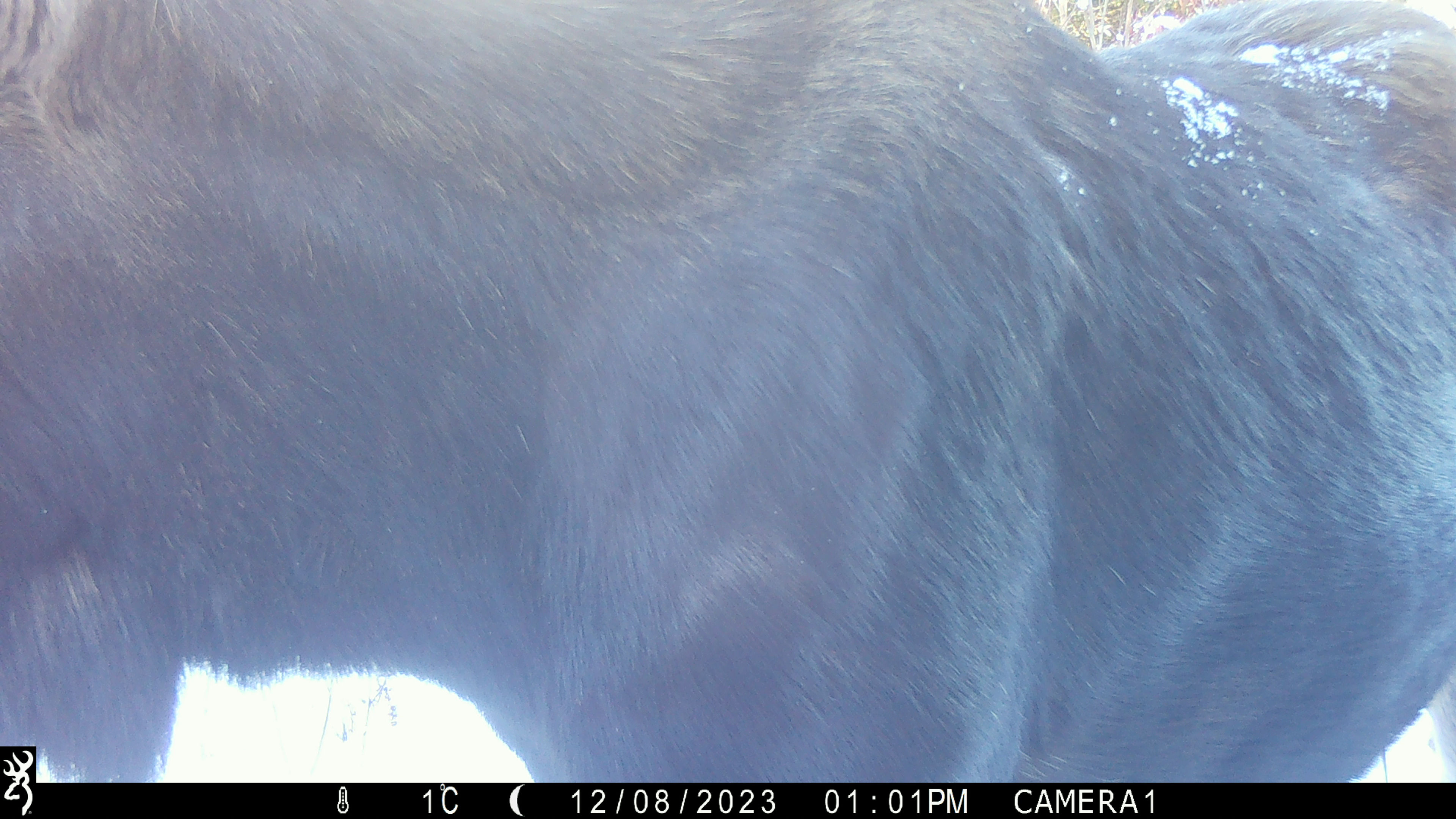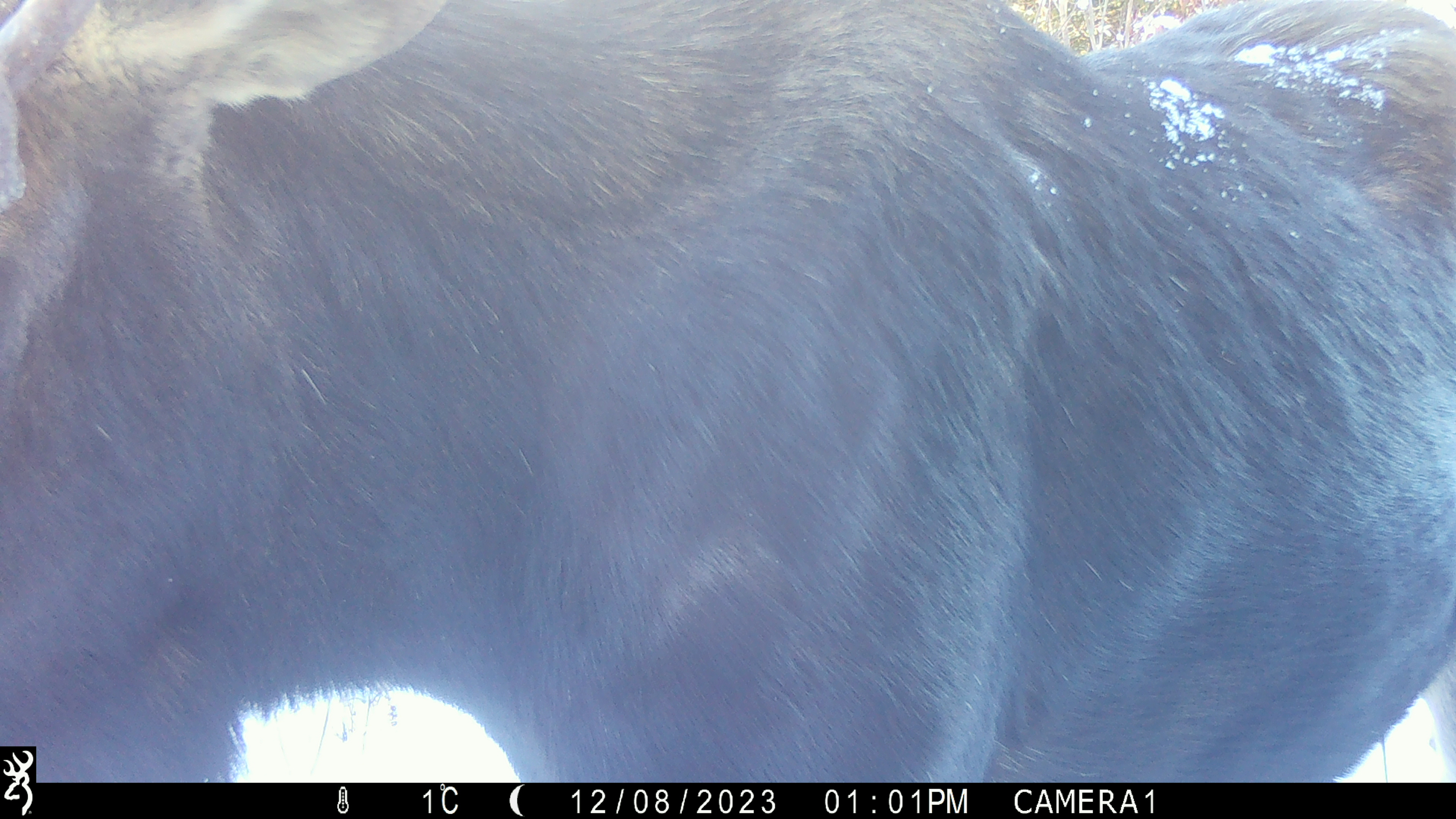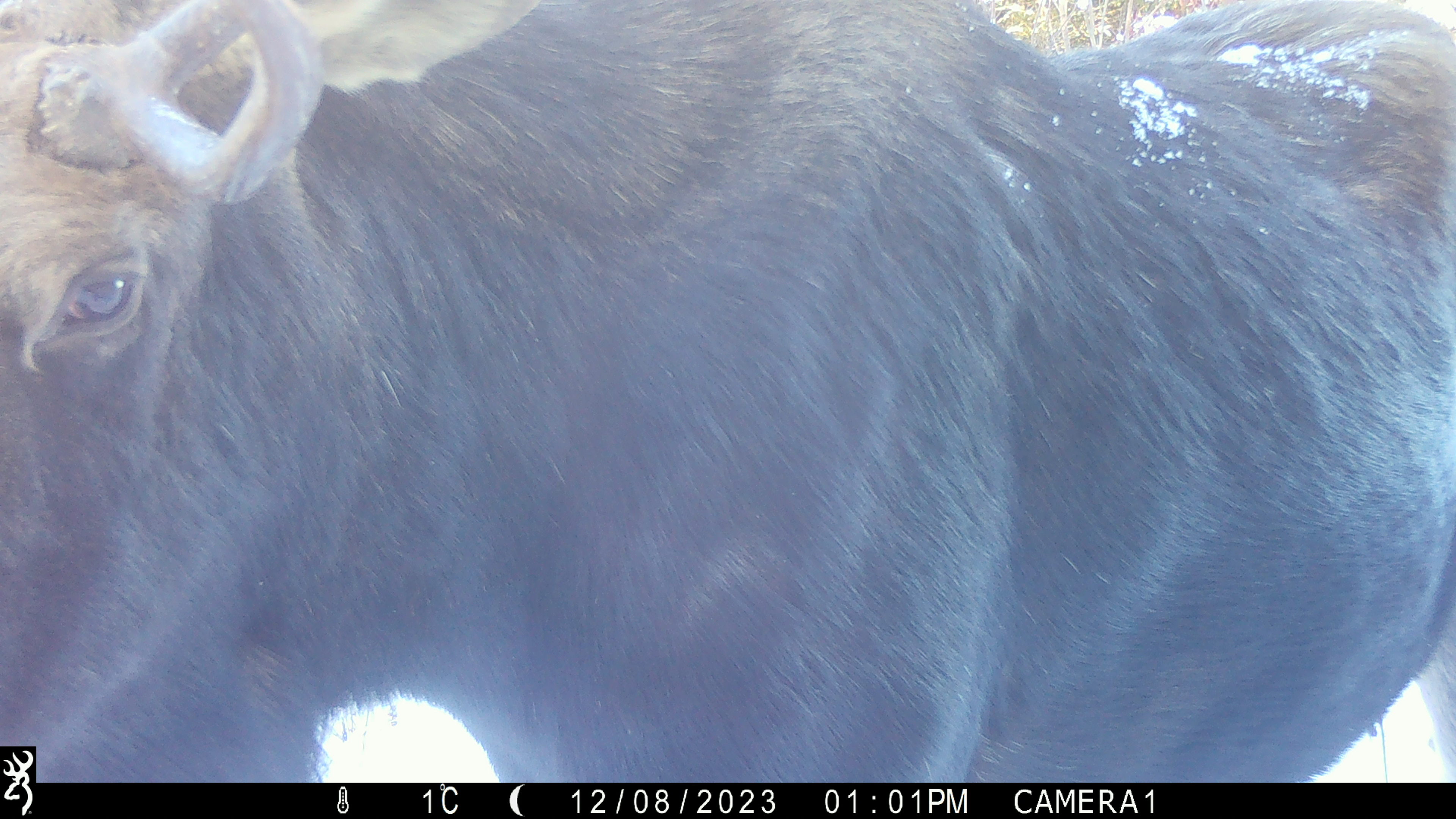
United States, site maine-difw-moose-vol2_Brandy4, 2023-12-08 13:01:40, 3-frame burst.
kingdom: Animalia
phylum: Chordata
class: Mammalia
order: Artiodactyla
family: Cervidae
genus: Alces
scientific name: Alces alces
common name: moose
Moose (Alces alces).